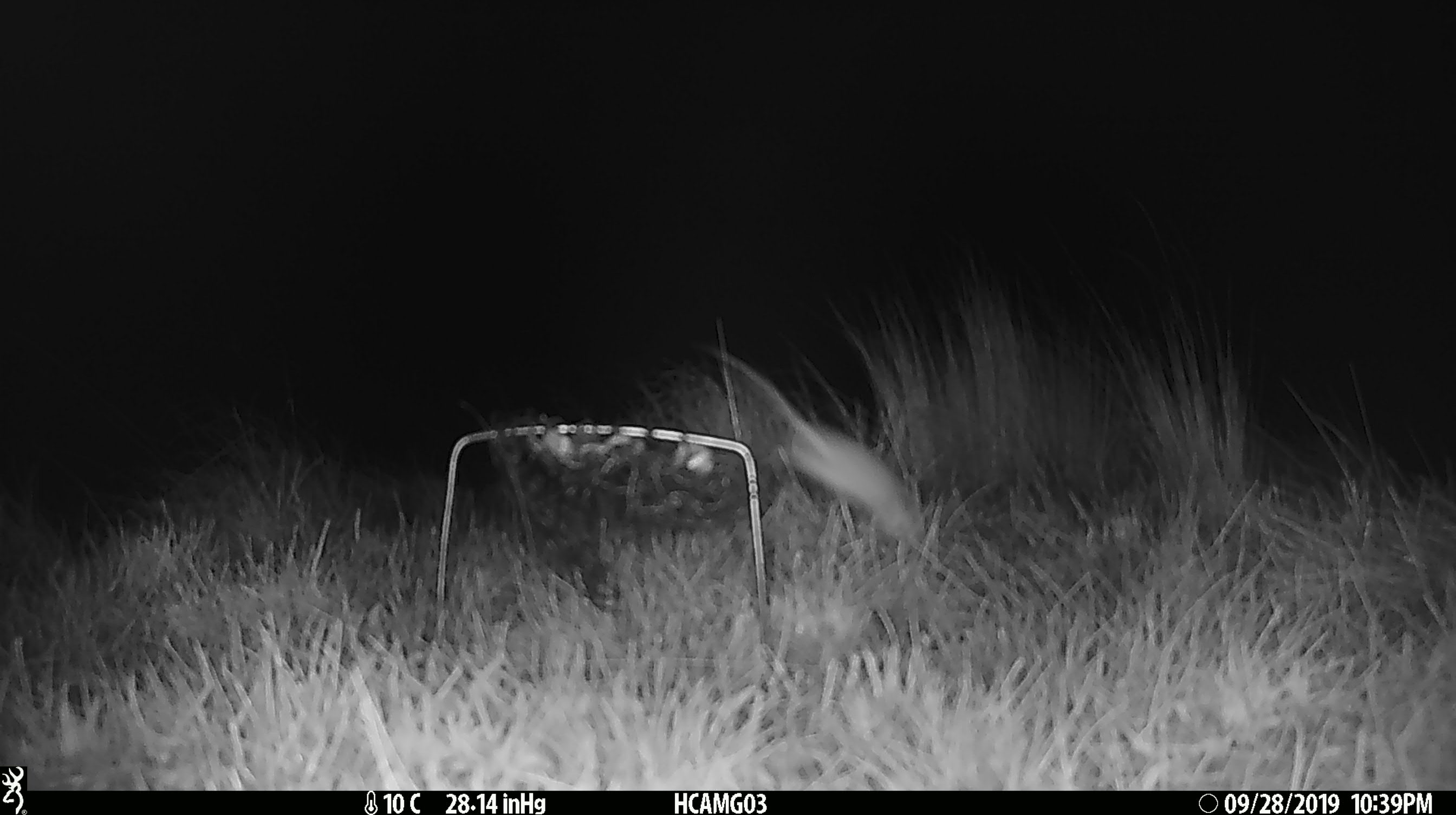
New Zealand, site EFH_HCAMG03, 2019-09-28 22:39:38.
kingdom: Animalia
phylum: Chordata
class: Mammalia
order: Rodentia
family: Muridae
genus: Mus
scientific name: Mus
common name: mouse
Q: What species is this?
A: Mouse (Mus).